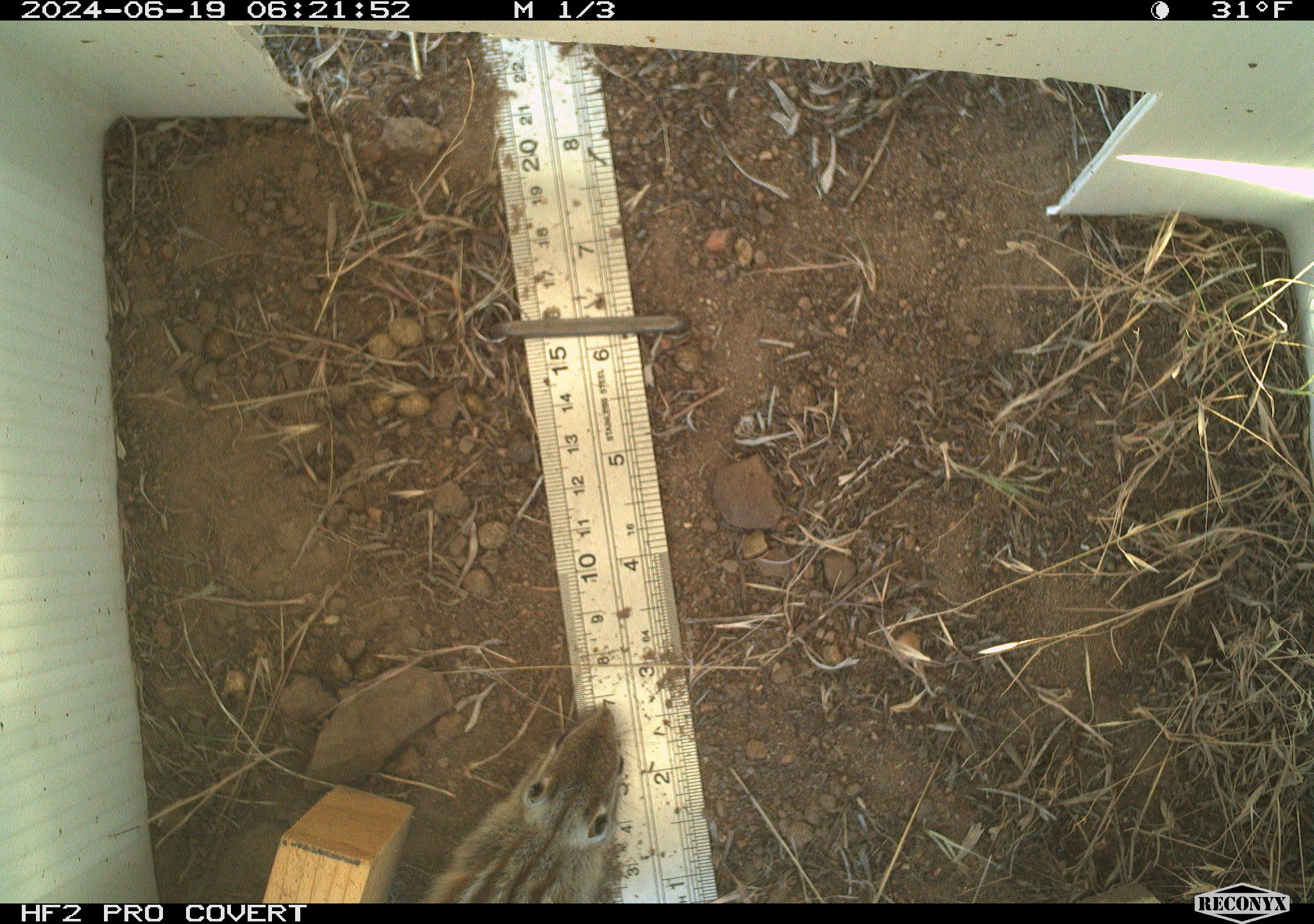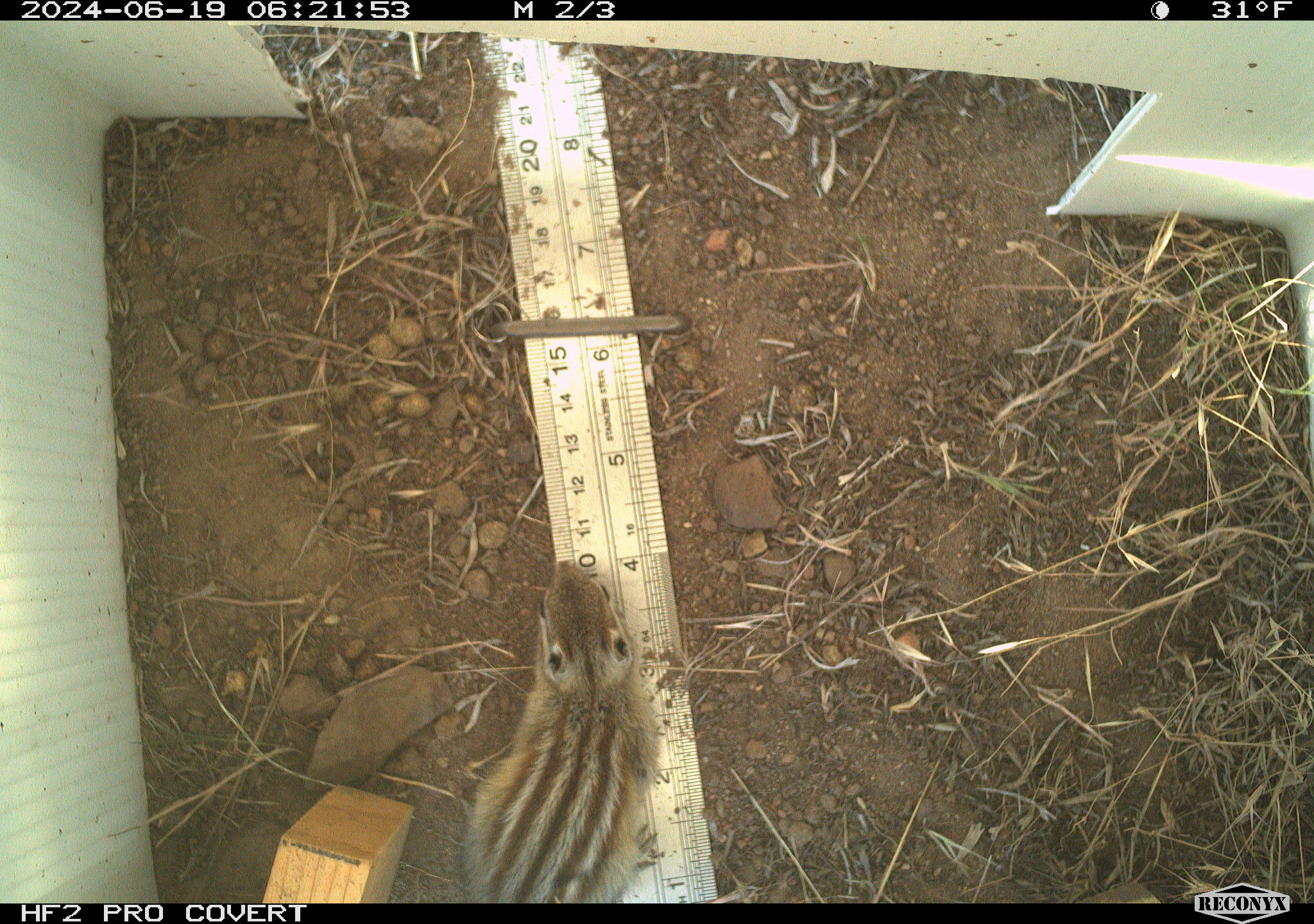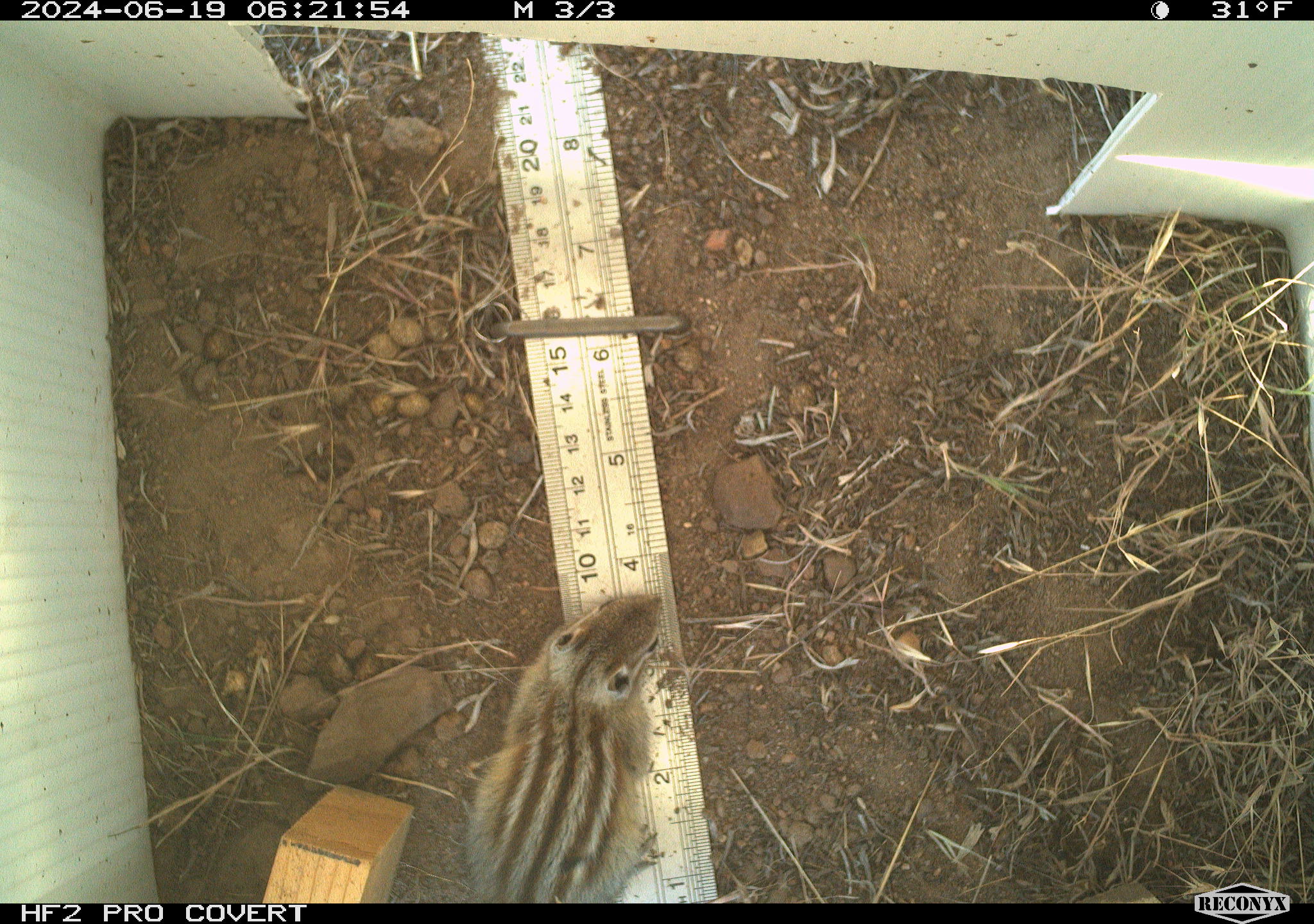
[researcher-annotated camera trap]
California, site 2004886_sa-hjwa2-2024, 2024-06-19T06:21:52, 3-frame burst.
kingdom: Animalia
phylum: Chordata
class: Mammalia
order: Rodentia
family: Sciuridae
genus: Neotamias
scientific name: Neotamias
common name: western chipmunks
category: neotamias species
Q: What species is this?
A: Neotamias species (western chipmunks) (Neotamias).